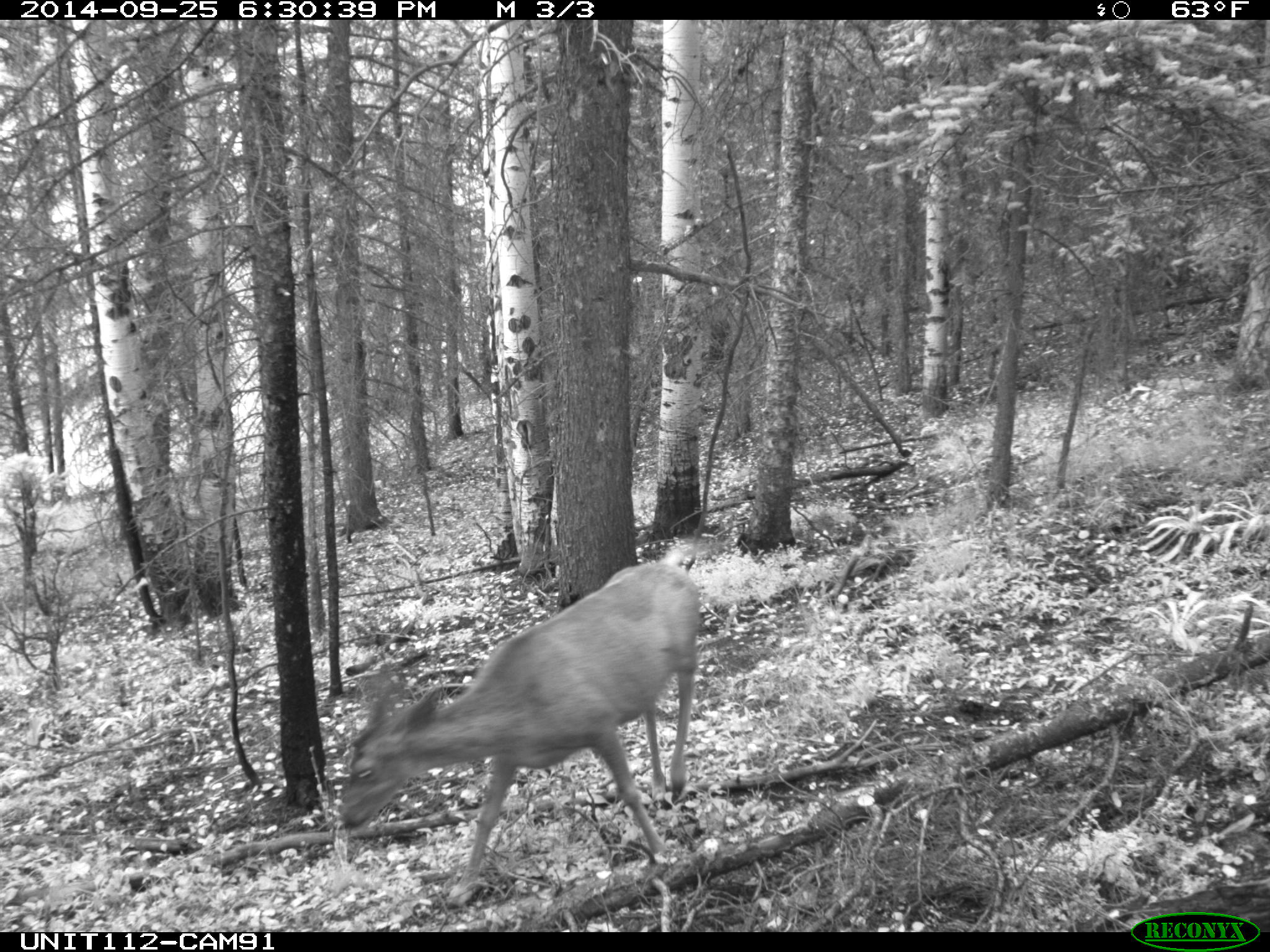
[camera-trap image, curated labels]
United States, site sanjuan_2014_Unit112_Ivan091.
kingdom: Animalia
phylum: Chordata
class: Mammalia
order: Artiodactyla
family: Cervidae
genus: Odocoileus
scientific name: Odocoileus hemionus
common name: mule deer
Odocoileus hemionus (mule deer).